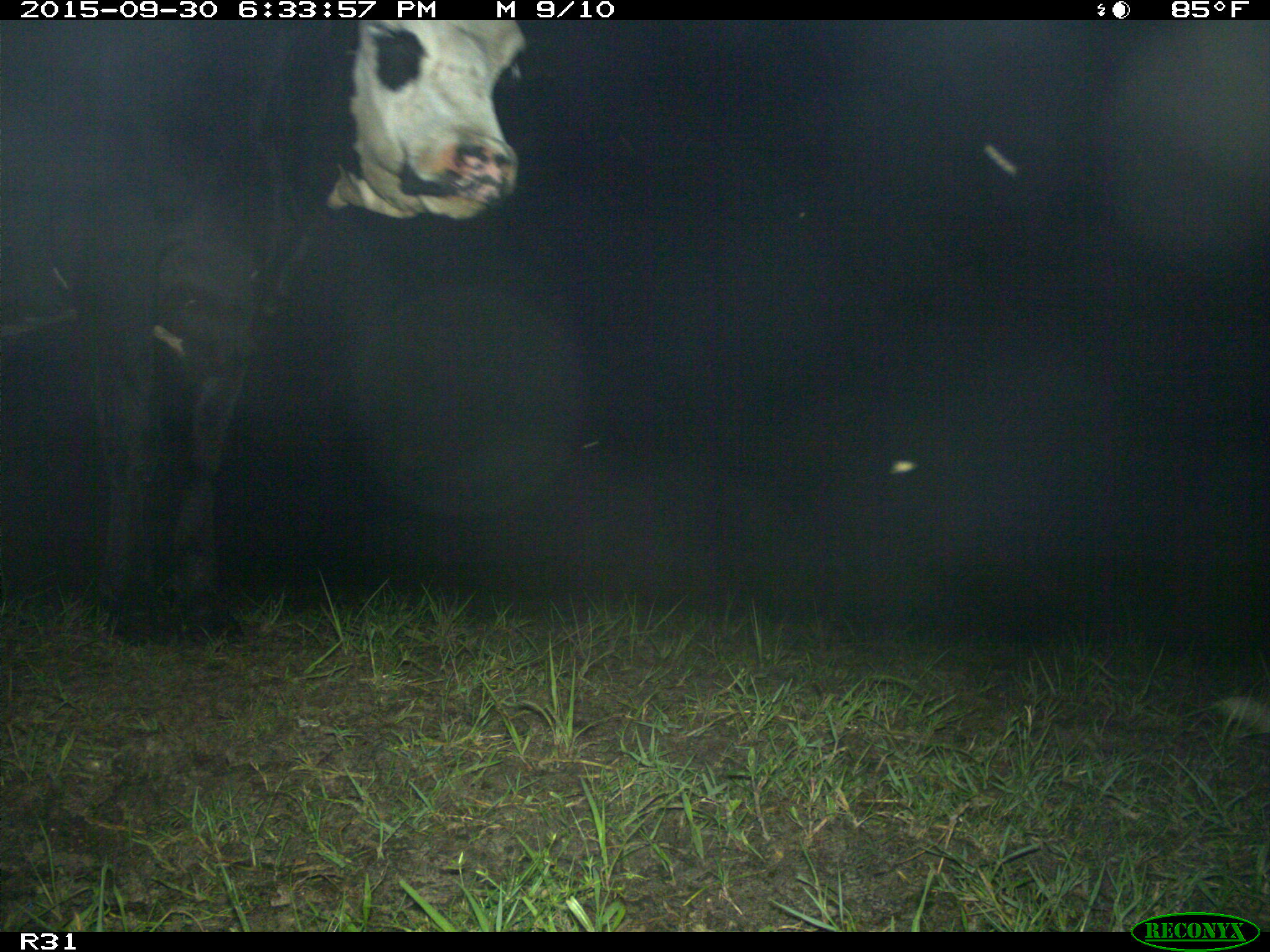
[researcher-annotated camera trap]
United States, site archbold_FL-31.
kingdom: Animalia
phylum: Chordata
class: Mammalia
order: Artiodactyla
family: Bovidae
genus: Bos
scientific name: Bos taurus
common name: domestic cow